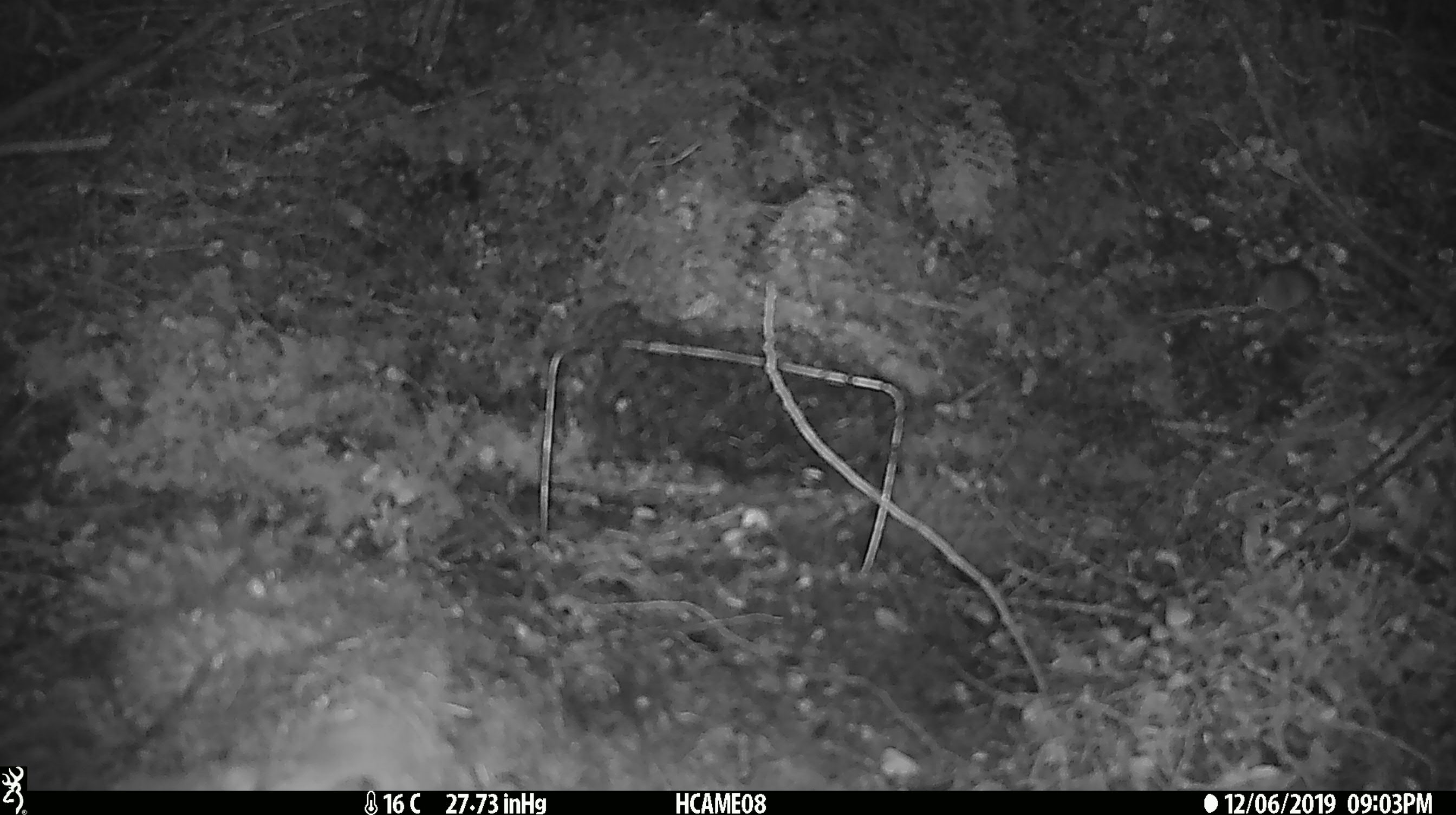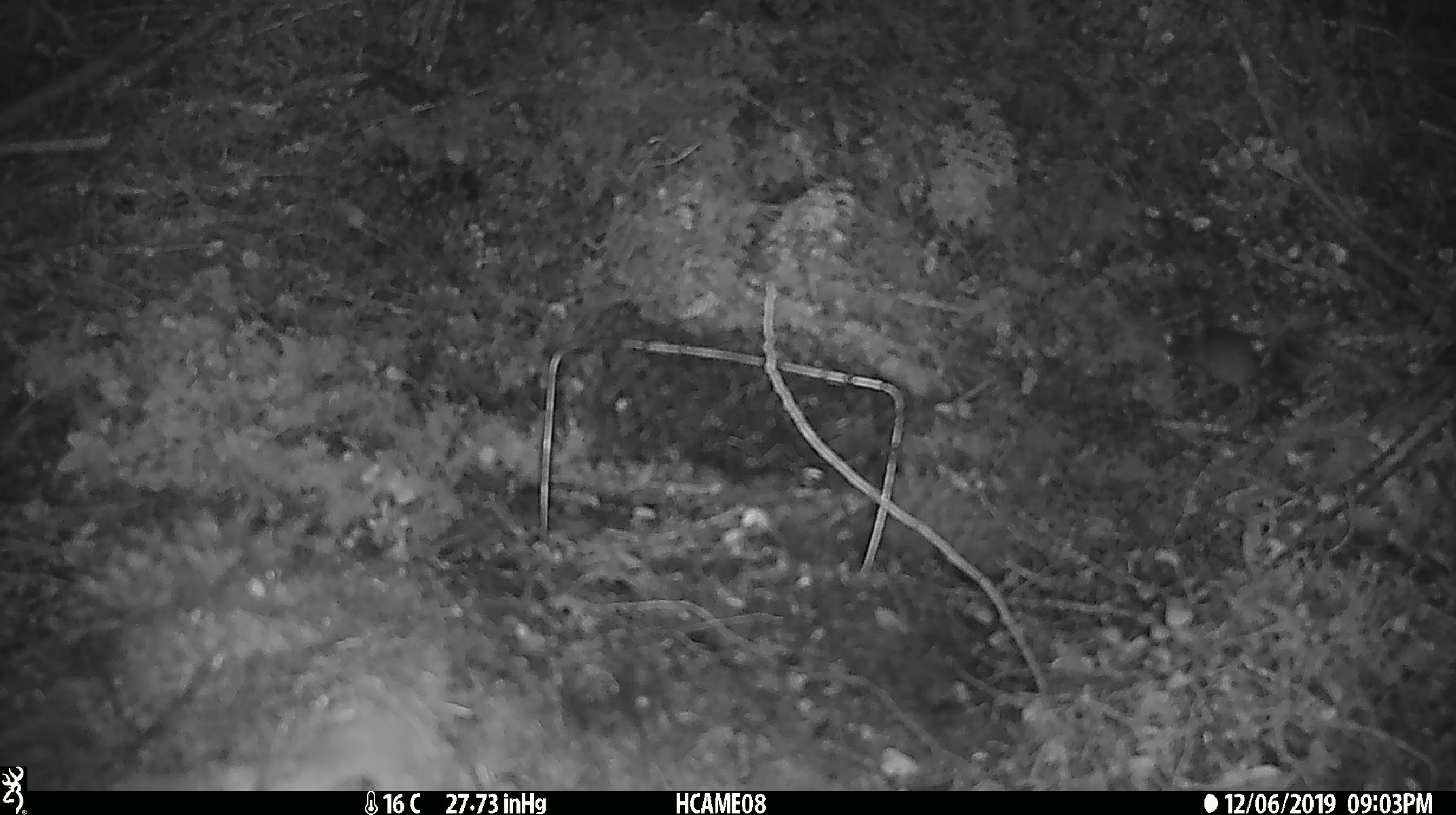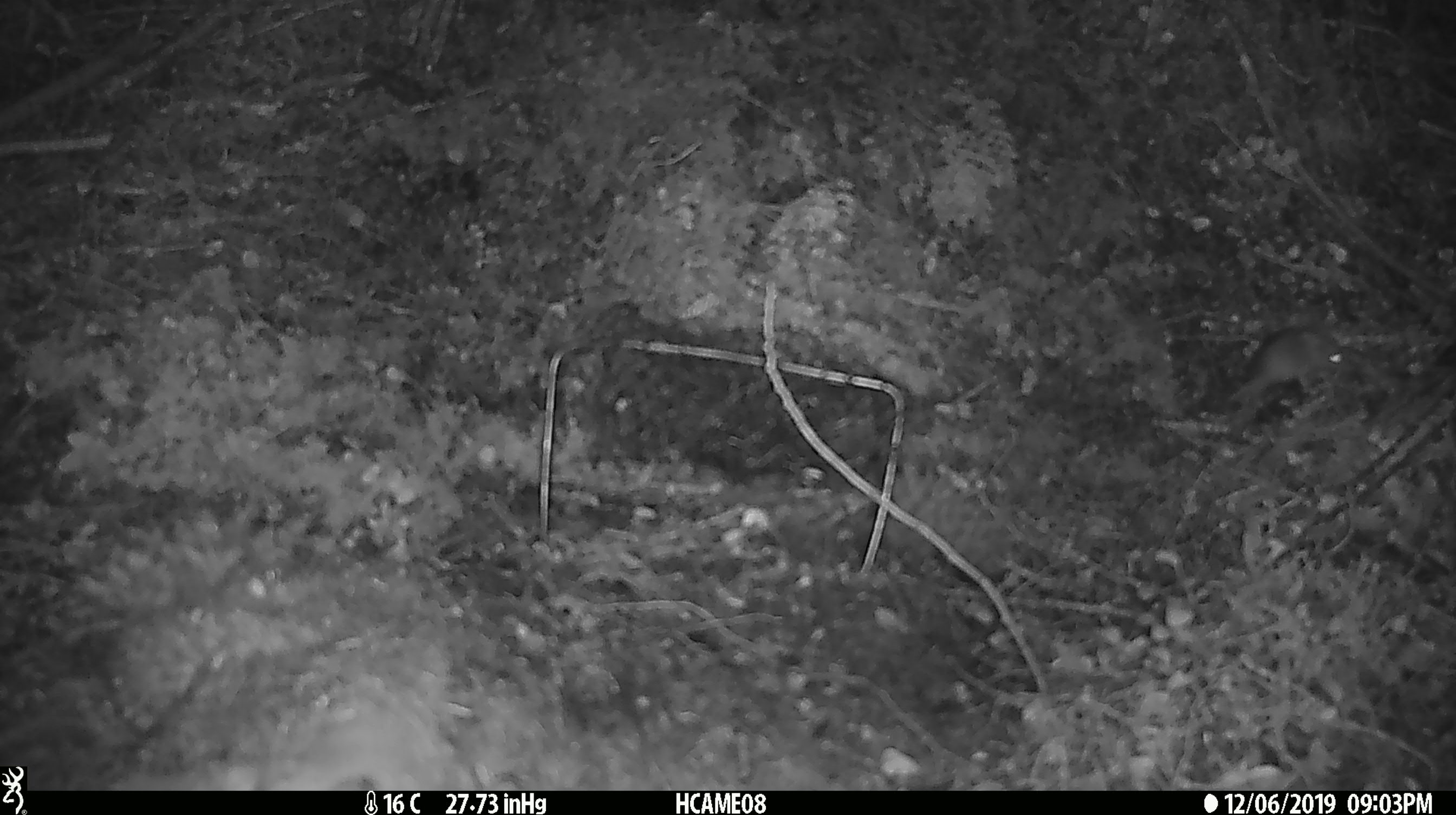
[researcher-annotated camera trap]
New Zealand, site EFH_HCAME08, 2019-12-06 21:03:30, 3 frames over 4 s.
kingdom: Animalia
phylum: Chordata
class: Mammalia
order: Rodentia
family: Muridae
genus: Mus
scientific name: Mus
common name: mouse